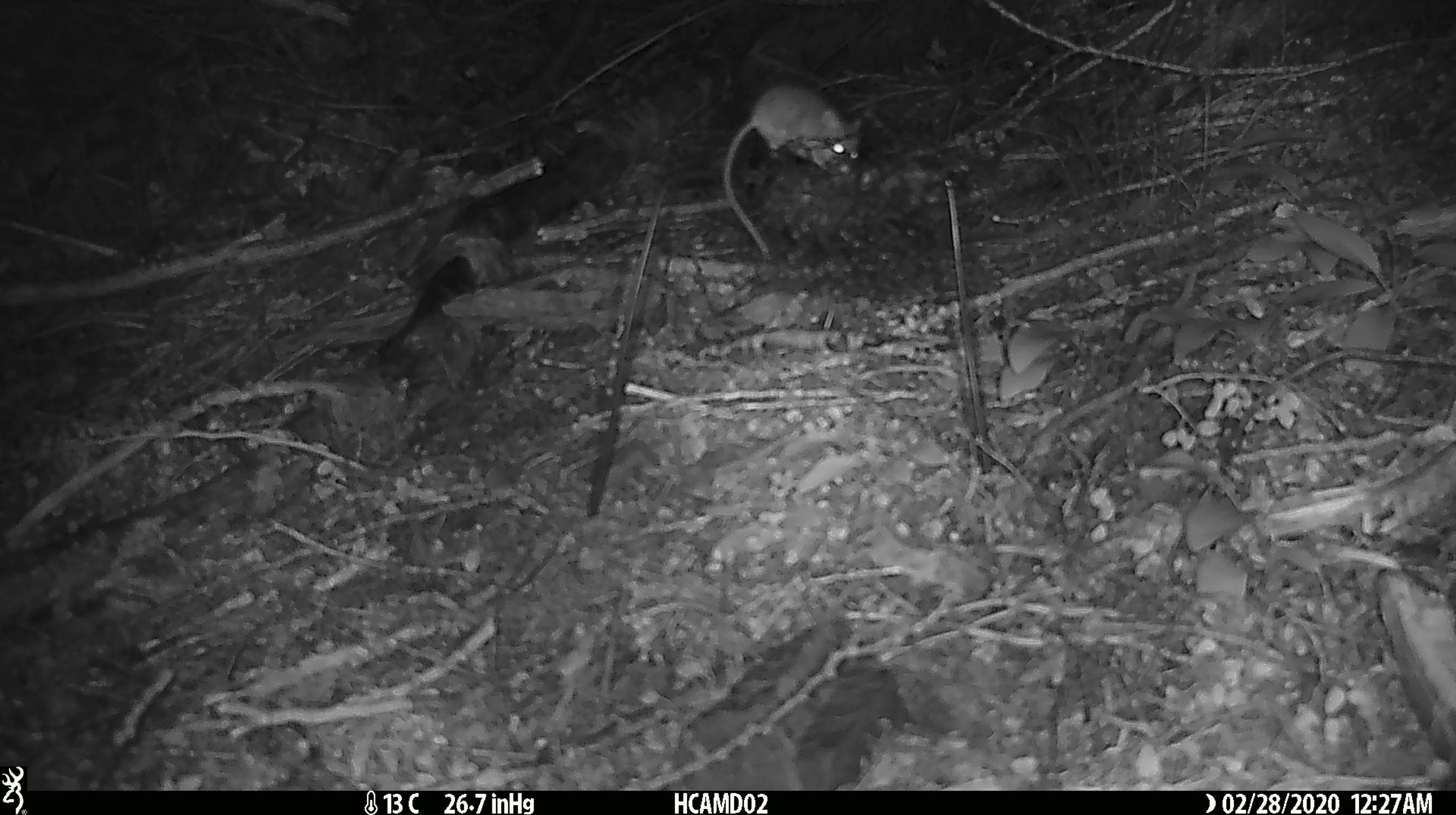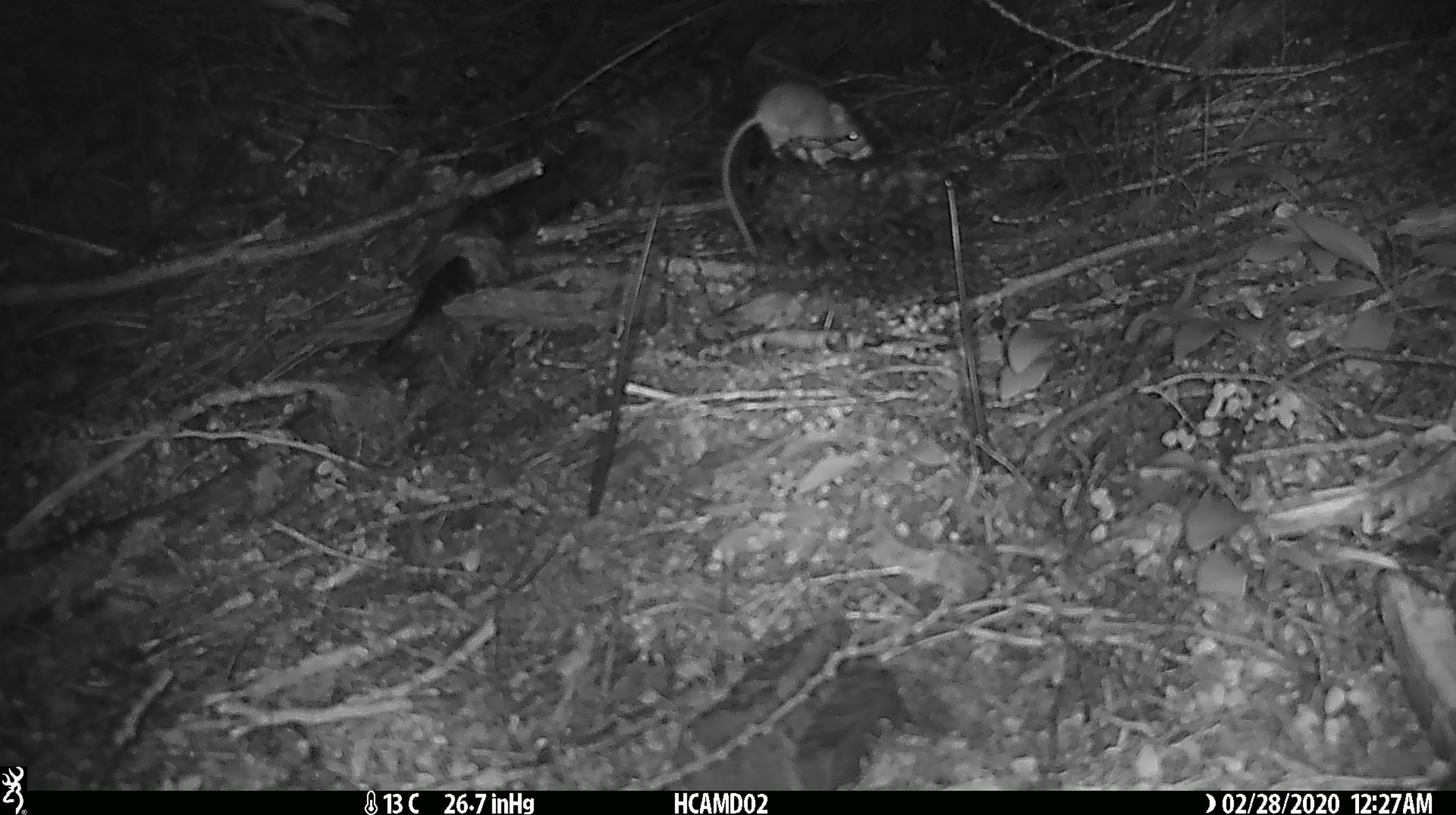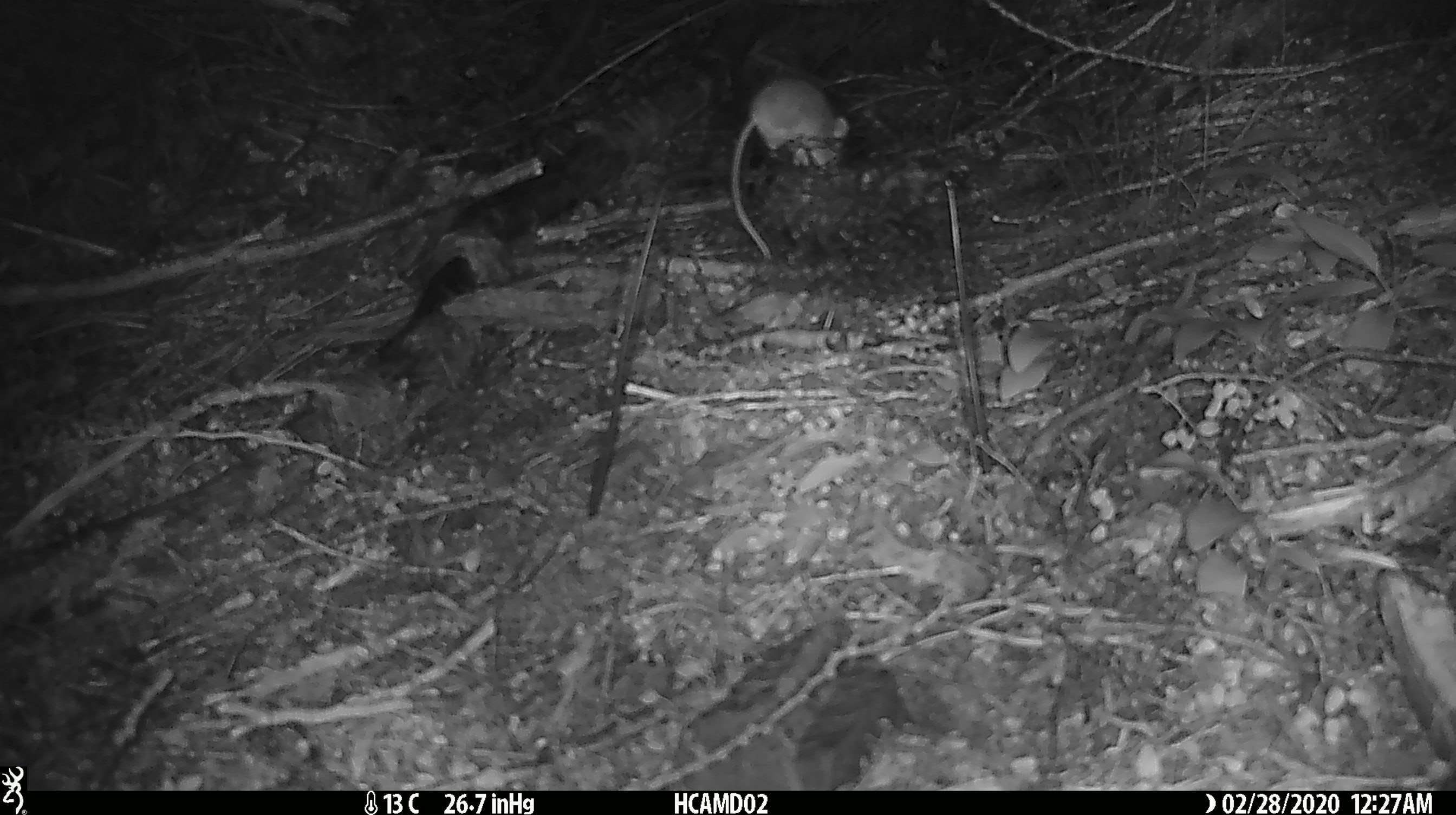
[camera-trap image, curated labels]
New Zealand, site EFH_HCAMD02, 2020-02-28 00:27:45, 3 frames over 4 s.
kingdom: Animalia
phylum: Chordata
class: Mammalia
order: Rodentia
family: Muridae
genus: Mus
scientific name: Mus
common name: mouse